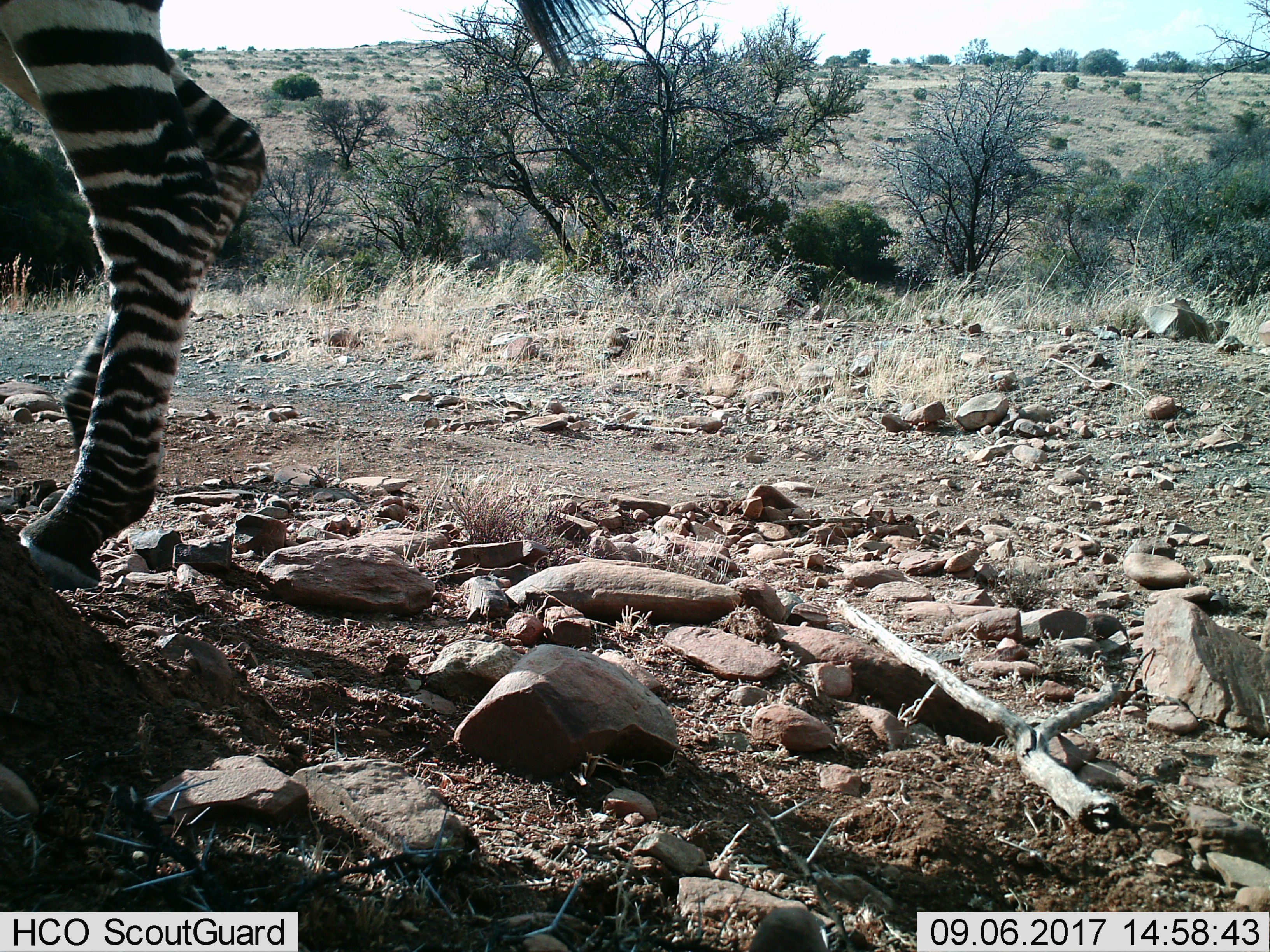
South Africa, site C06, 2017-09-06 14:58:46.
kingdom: Animalia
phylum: Chordata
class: Mammalia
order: Perissodactyla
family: Equidae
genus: Equus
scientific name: Equus zebra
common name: mountain zebra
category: zebramountain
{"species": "zebramountain (mountain zebra) (Equus zebra)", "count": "1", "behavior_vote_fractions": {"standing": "56%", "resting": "0%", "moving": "56%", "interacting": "0%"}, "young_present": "0%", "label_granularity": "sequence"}